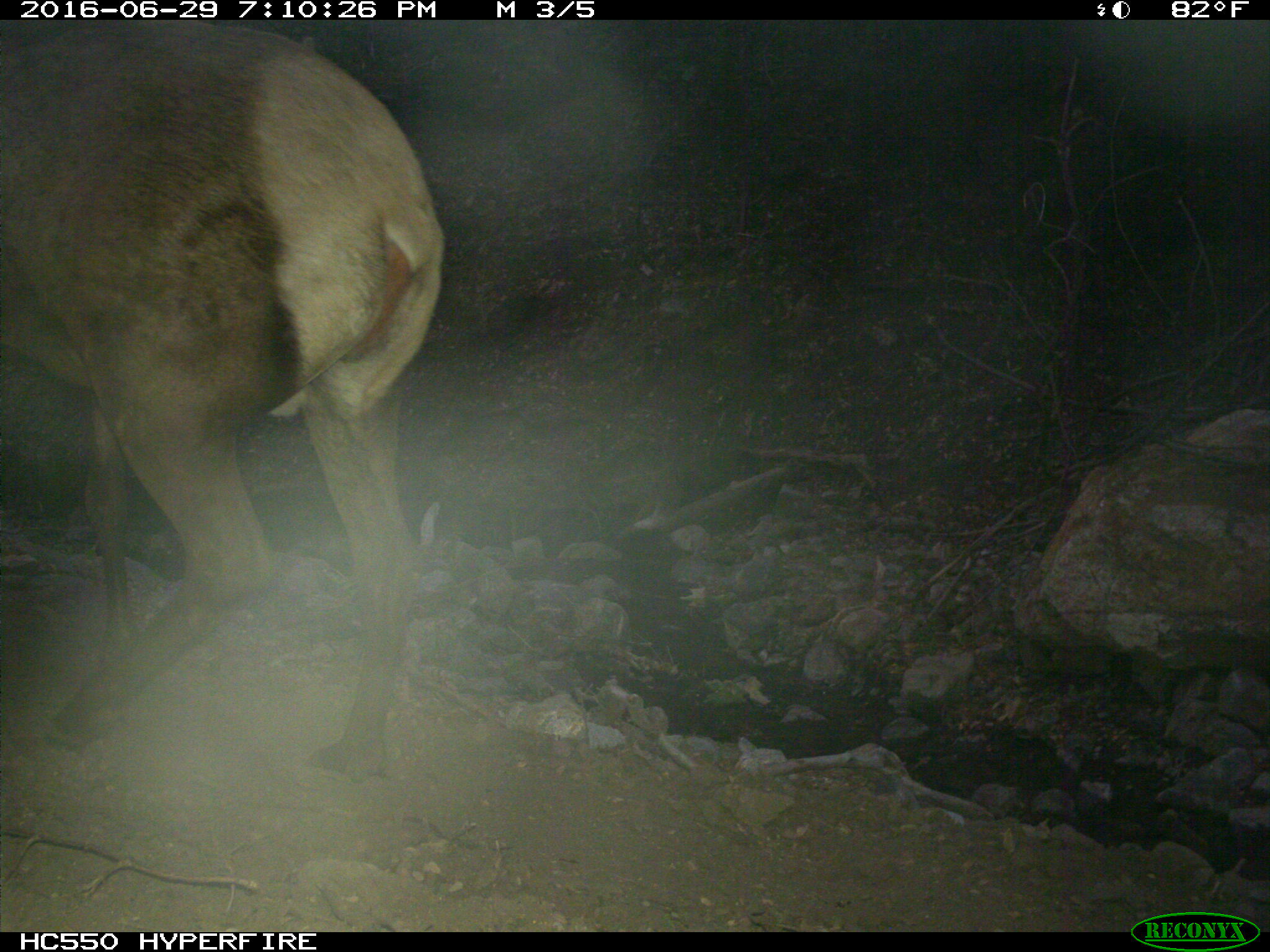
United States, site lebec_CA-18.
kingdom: Animalia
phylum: Chordata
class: Mammalia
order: Artiodactyla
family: Cervidae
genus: Cervus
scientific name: Cervus canadensis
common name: elk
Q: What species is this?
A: Cervus canadensis (elk).